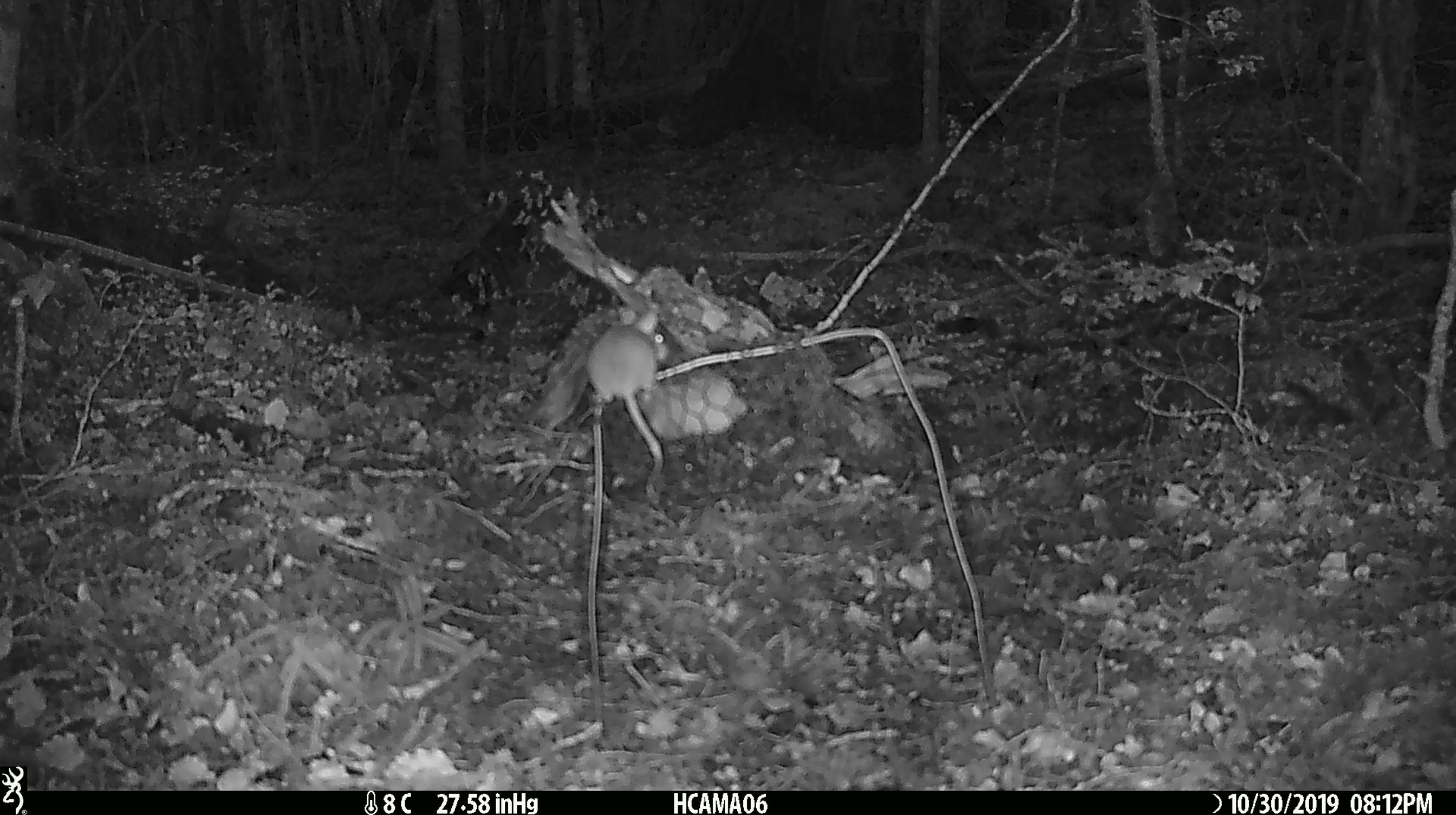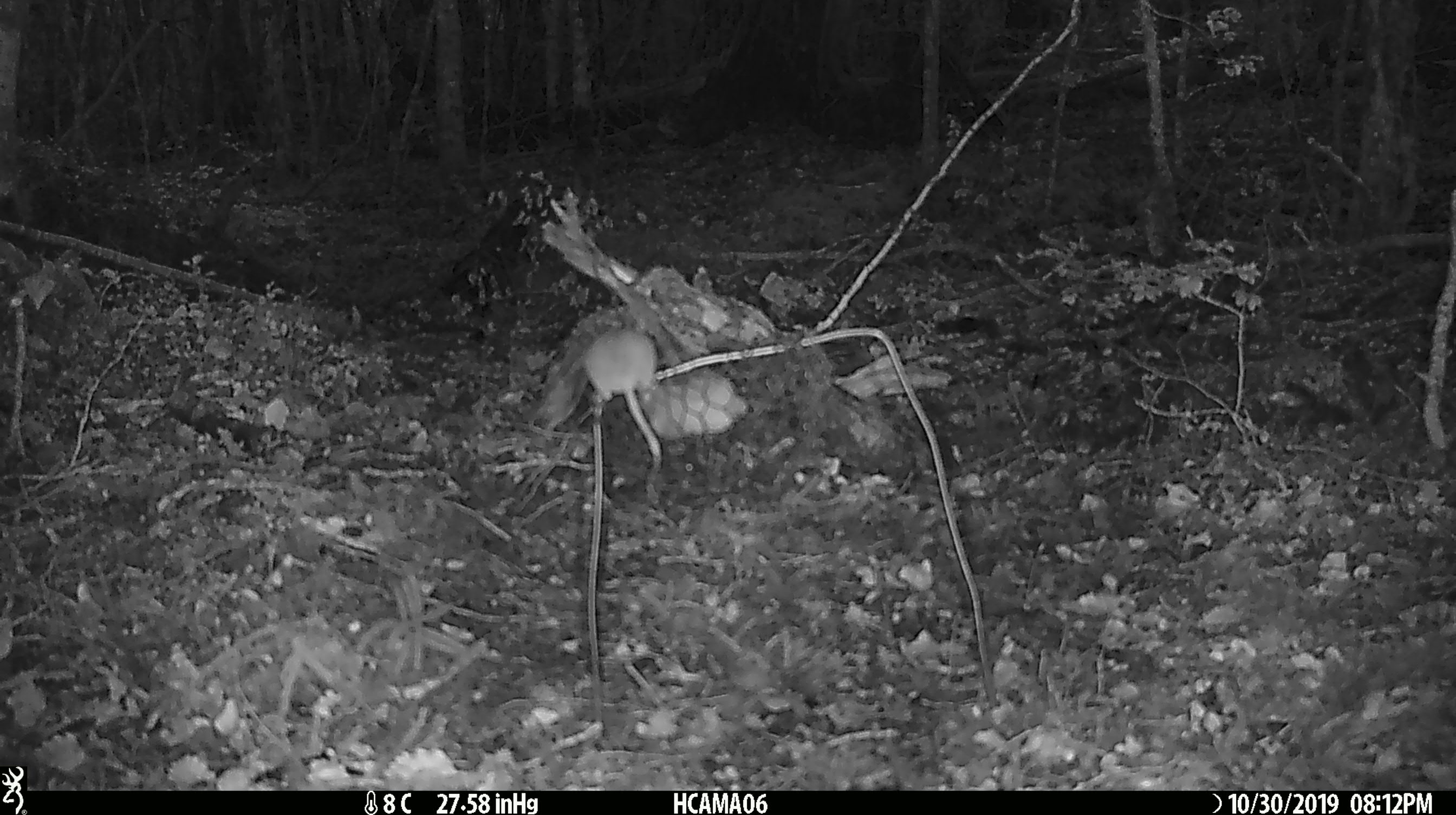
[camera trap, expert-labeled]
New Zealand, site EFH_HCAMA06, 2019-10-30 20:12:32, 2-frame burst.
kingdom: Animalia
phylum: Chordata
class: Mammalia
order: Rodentia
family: Muridae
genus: Mus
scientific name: Mus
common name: mouse